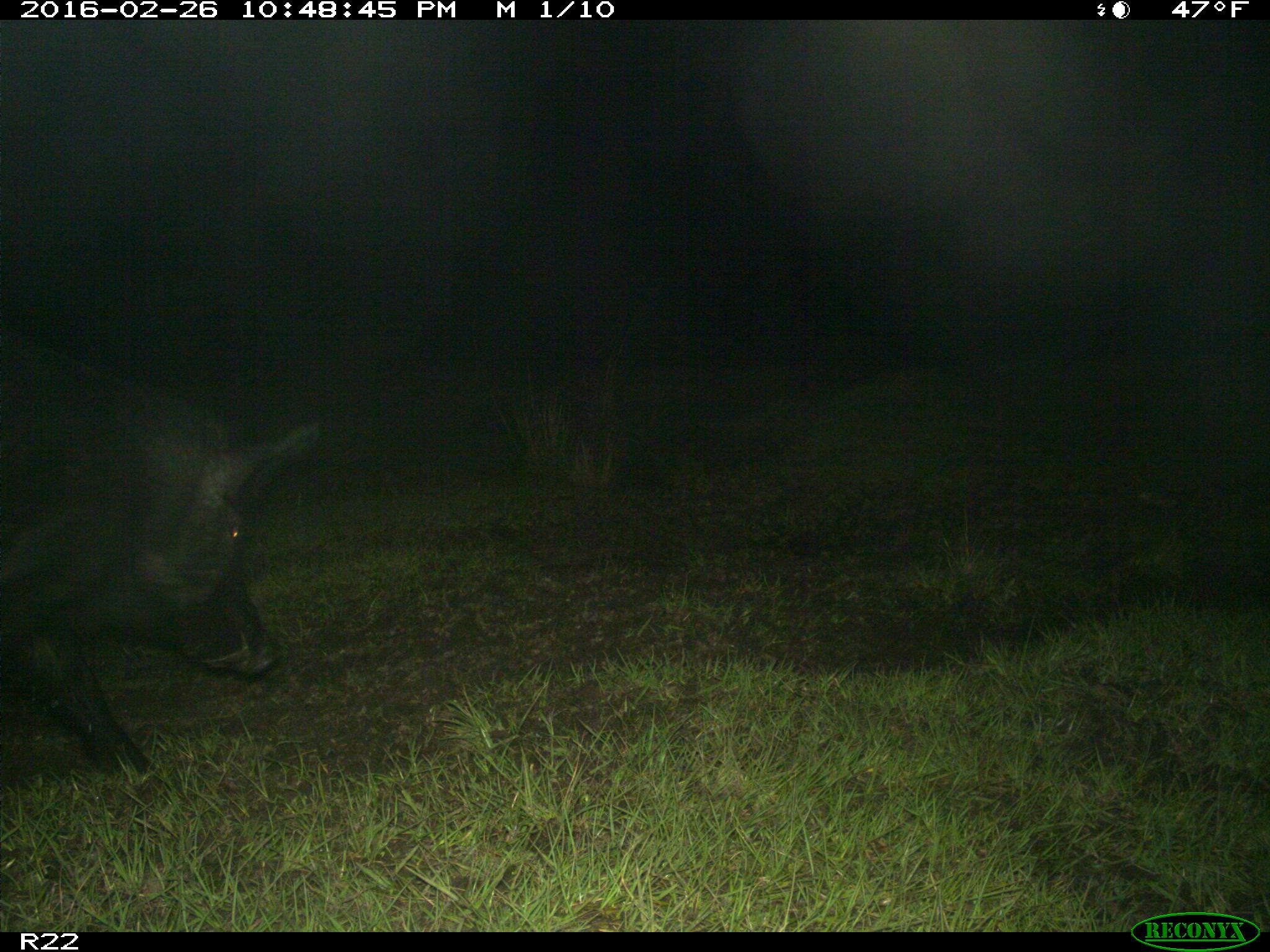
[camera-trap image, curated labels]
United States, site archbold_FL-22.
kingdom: Animalia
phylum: Chordata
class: Mammalia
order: Artiodactyla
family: Suidae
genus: Sus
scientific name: Sus scrofa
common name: wild boar